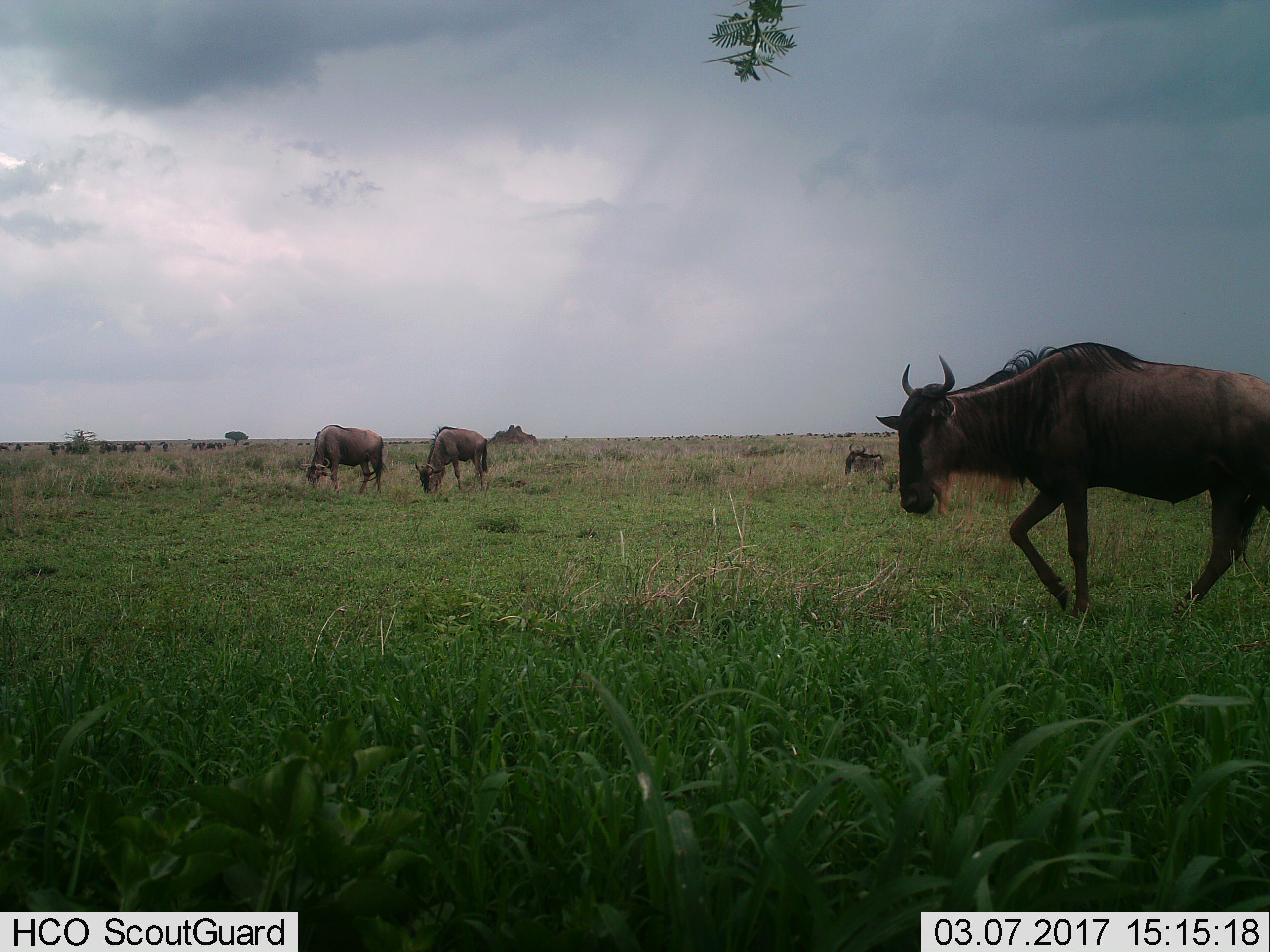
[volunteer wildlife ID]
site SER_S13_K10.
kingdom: Animalia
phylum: Chordata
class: Mammalia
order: Artiodactyla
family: Bovidae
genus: Connochaetes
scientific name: Connochaetes taurinus taurinus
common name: blue wildebeest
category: wildebeestblue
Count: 4.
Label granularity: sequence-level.